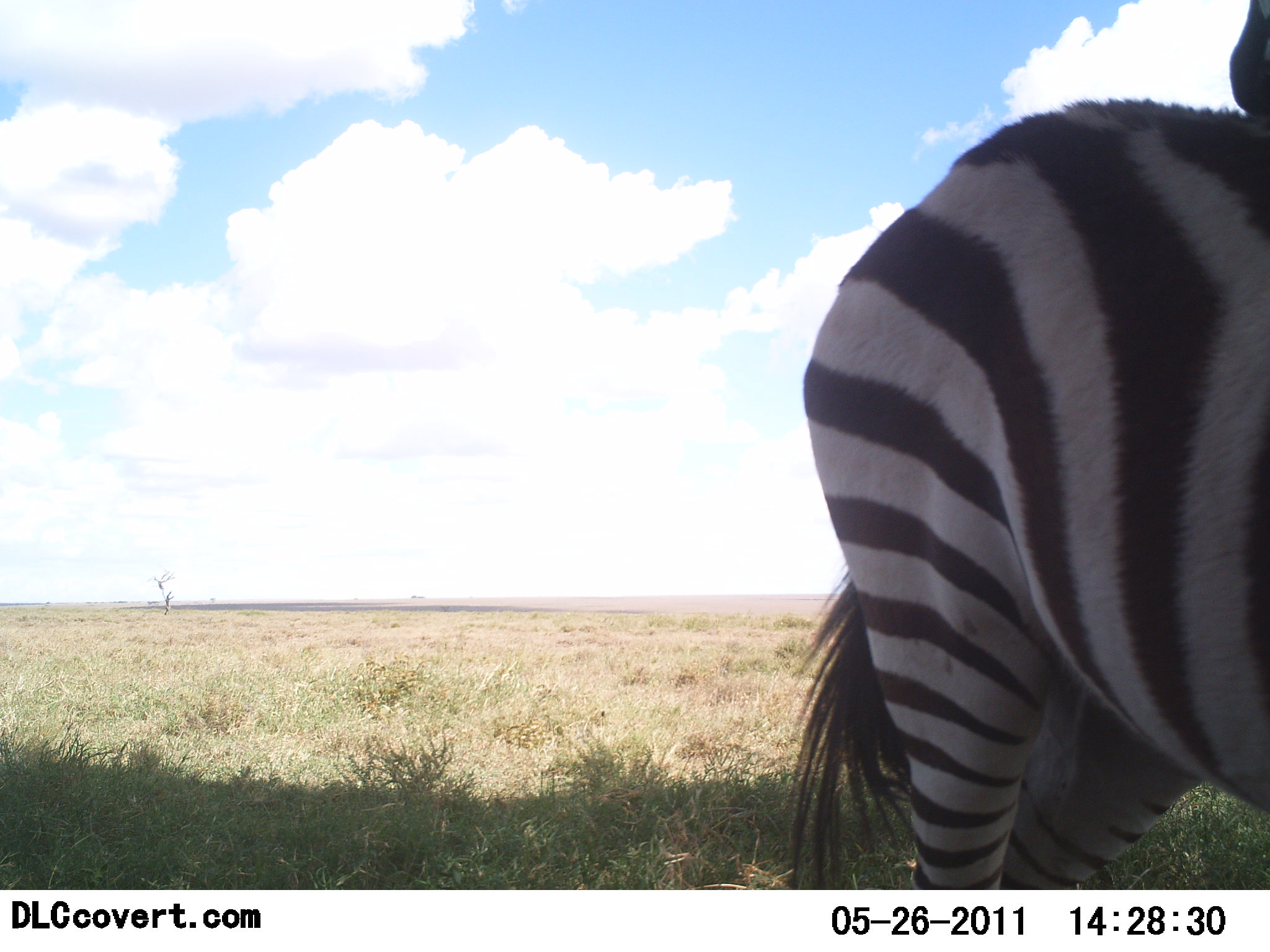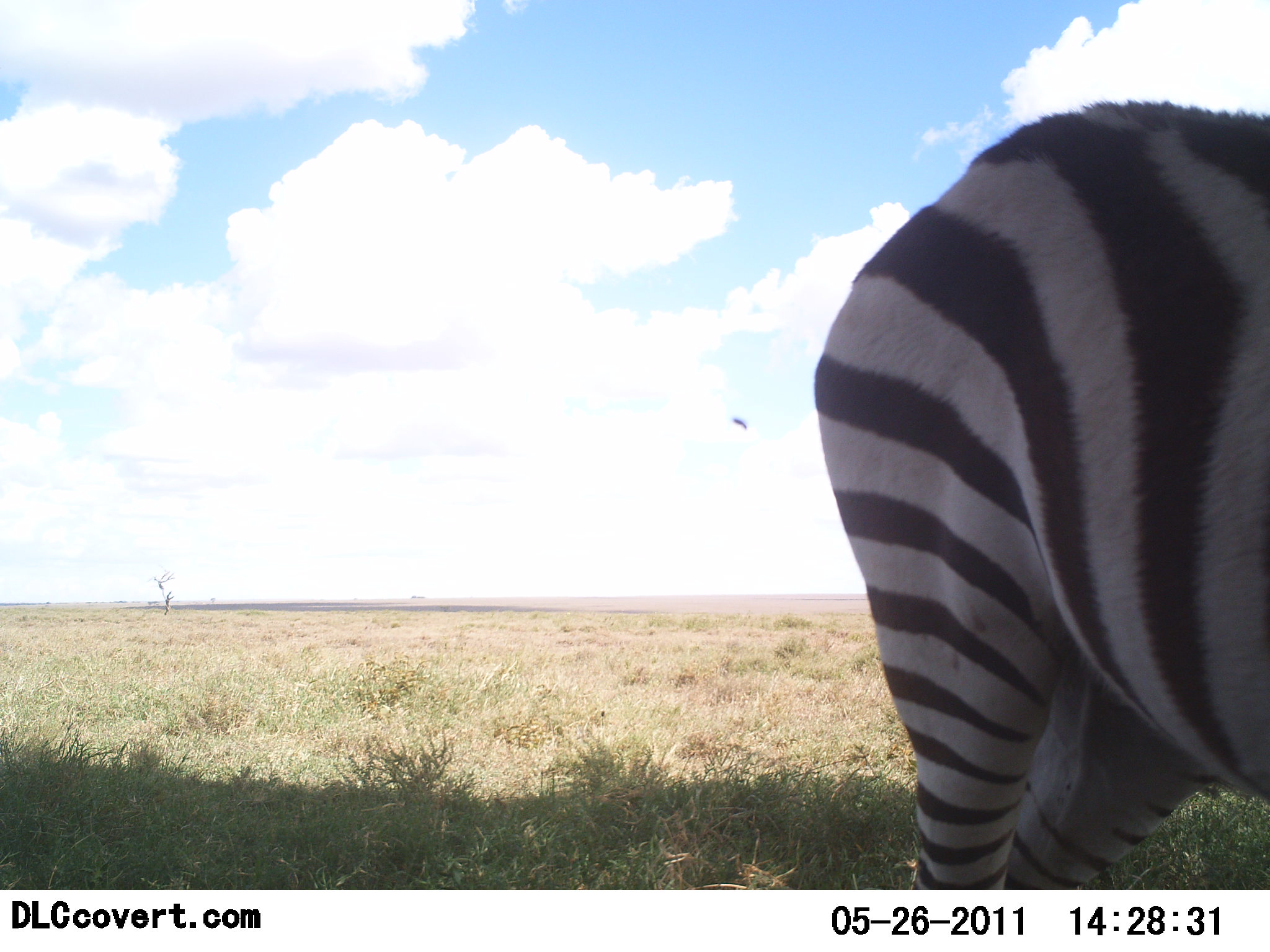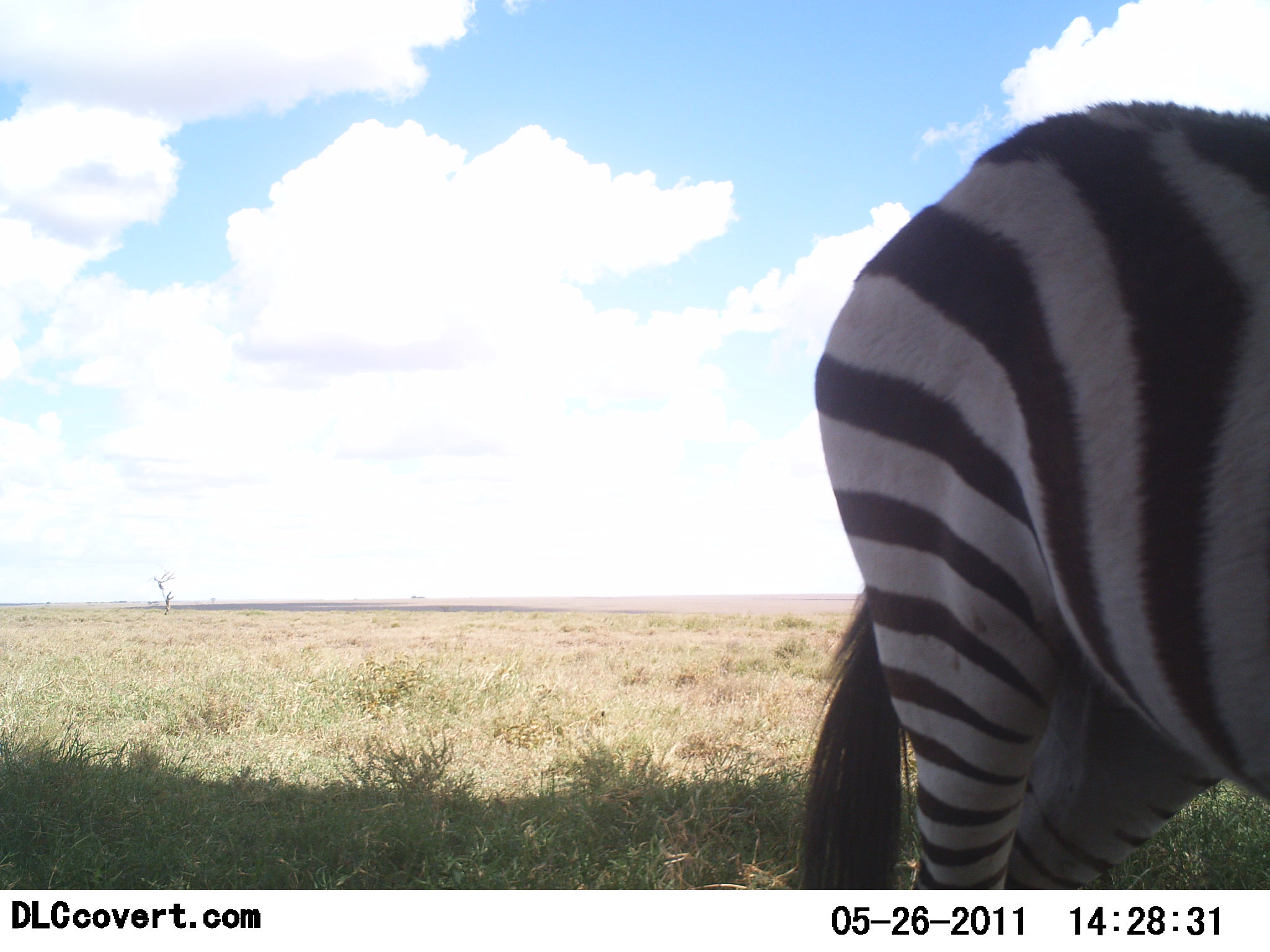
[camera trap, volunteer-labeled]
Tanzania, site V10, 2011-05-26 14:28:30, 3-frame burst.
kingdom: Animalia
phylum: Chordata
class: Mammalia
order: Perissodactyla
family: Equidae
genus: Equus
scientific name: Equus quagga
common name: plains zebra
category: zebra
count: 1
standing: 92%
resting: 0%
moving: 8%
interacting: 0%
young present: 0%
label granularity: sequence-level